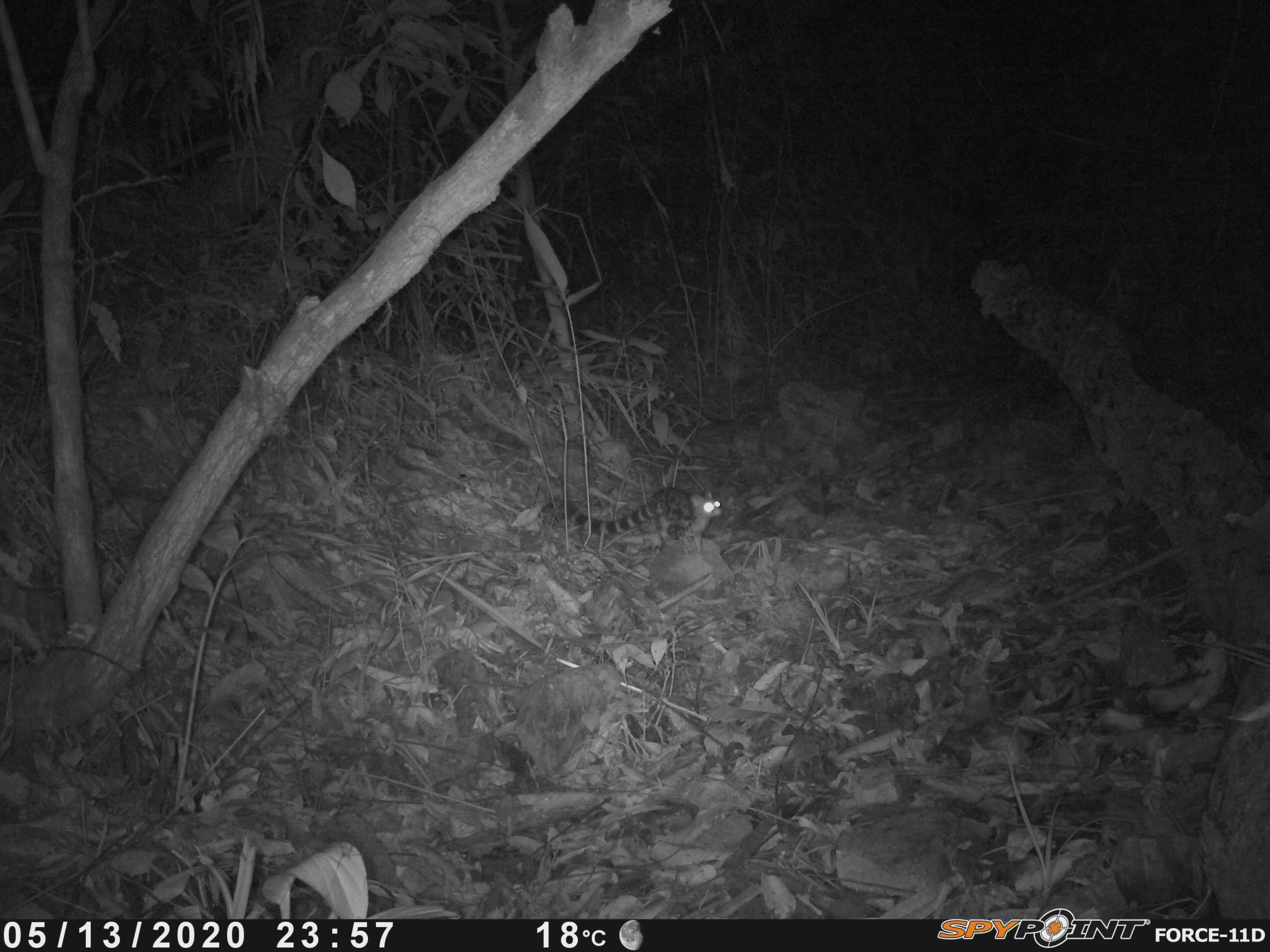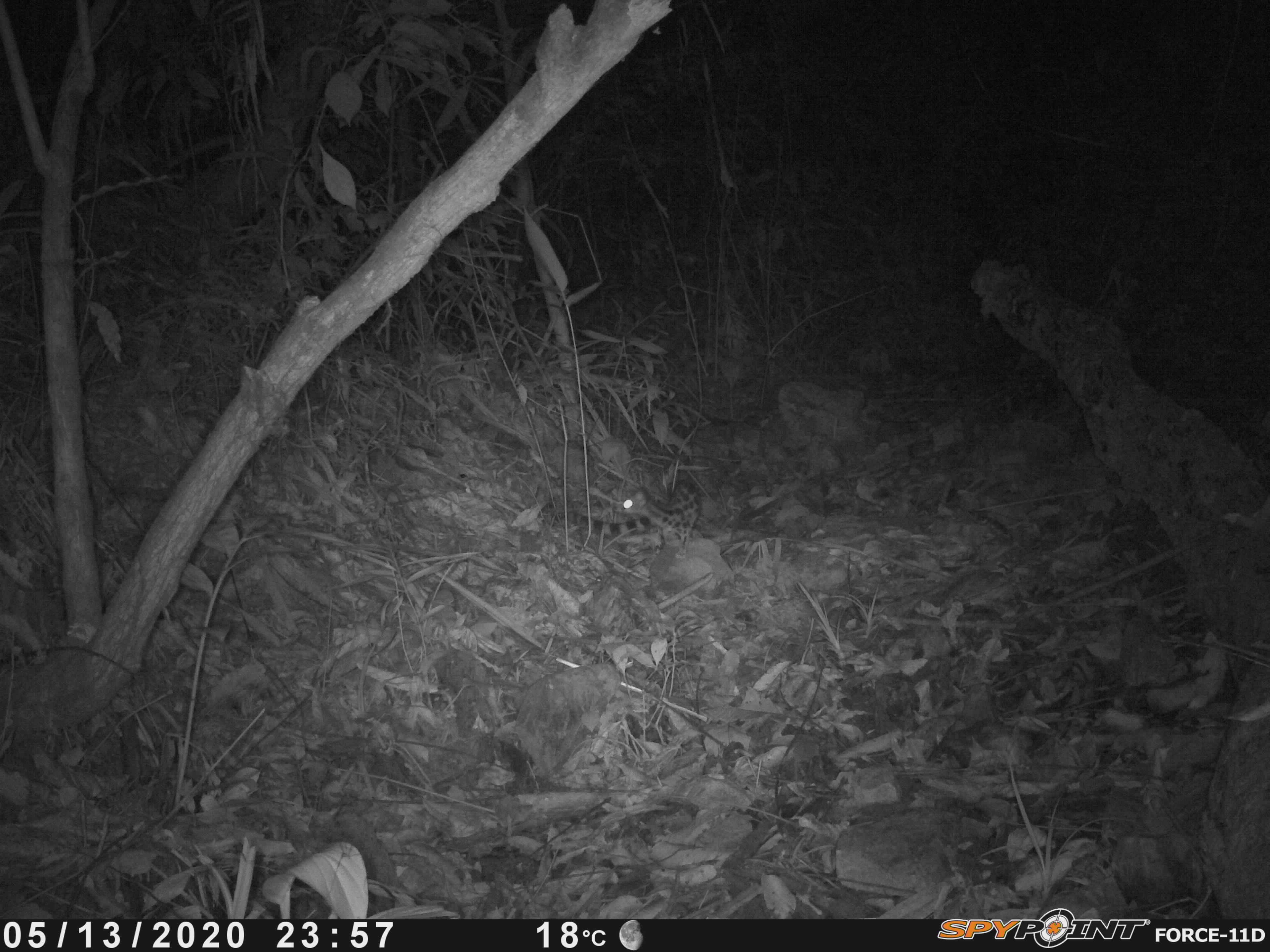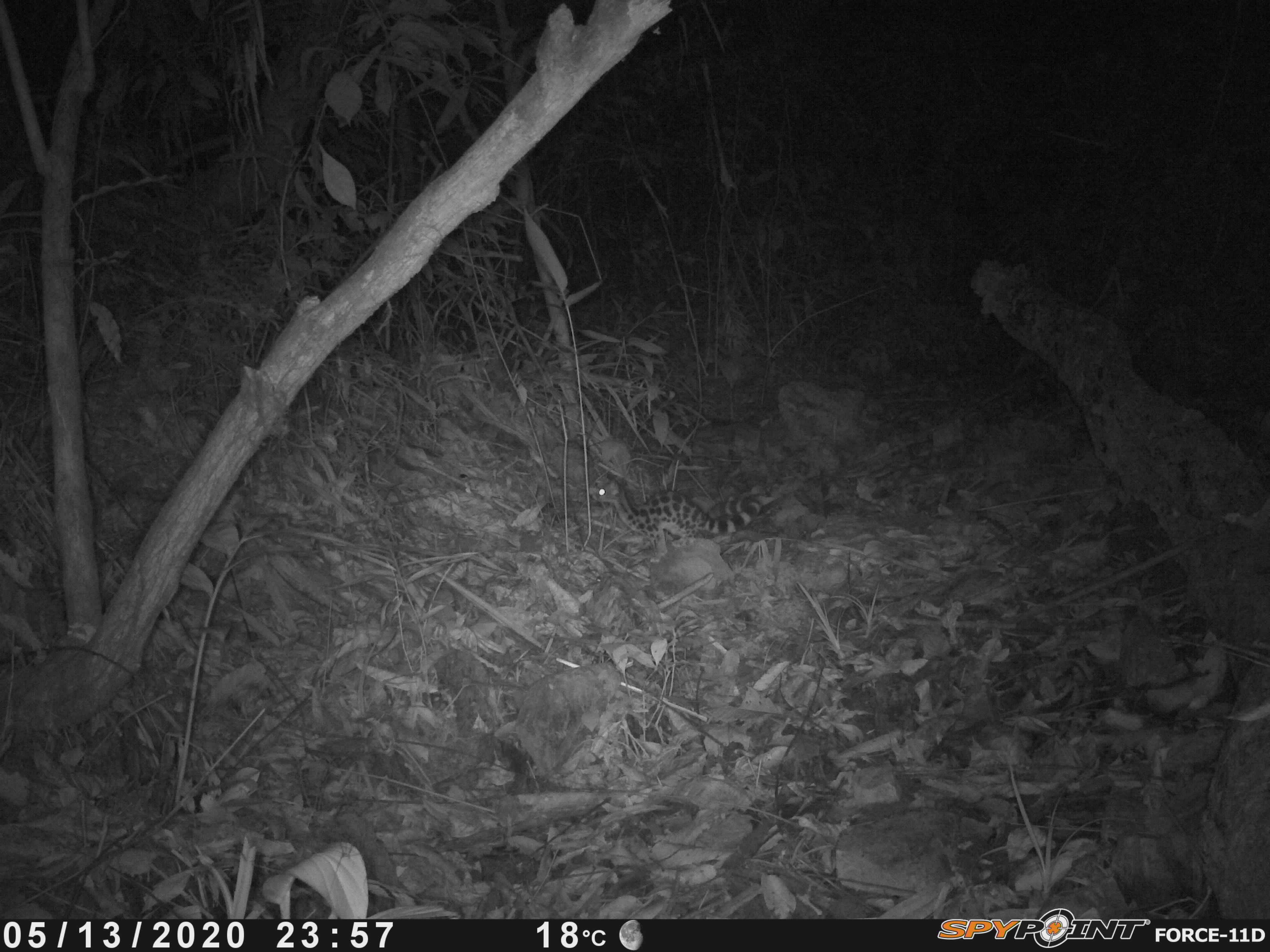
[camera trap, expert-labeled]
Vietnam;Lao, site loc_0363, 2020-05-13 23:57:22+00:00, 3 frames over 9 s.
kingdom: Animalia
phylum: Chordata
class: Mammalia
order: Carnivora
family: Prionodontidae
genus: Prionodon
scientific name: Prionodon pardicolor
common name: spotted linsang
Spotted linsang (Prionodon pardicolor). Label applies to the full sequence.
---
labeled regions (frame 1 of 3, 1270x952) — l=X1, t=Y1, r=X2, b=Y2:
spotted linsang: l=567, t=486, r=722, b=558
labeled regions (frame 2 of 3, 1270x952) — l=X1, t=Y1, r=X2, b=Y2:
spotted linsang: l=592, t=479, r=703, b=557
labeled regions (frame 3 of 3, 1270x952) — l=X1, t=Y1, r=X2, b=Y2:
spotted linsang: l=588, t=479, r=760, b=563